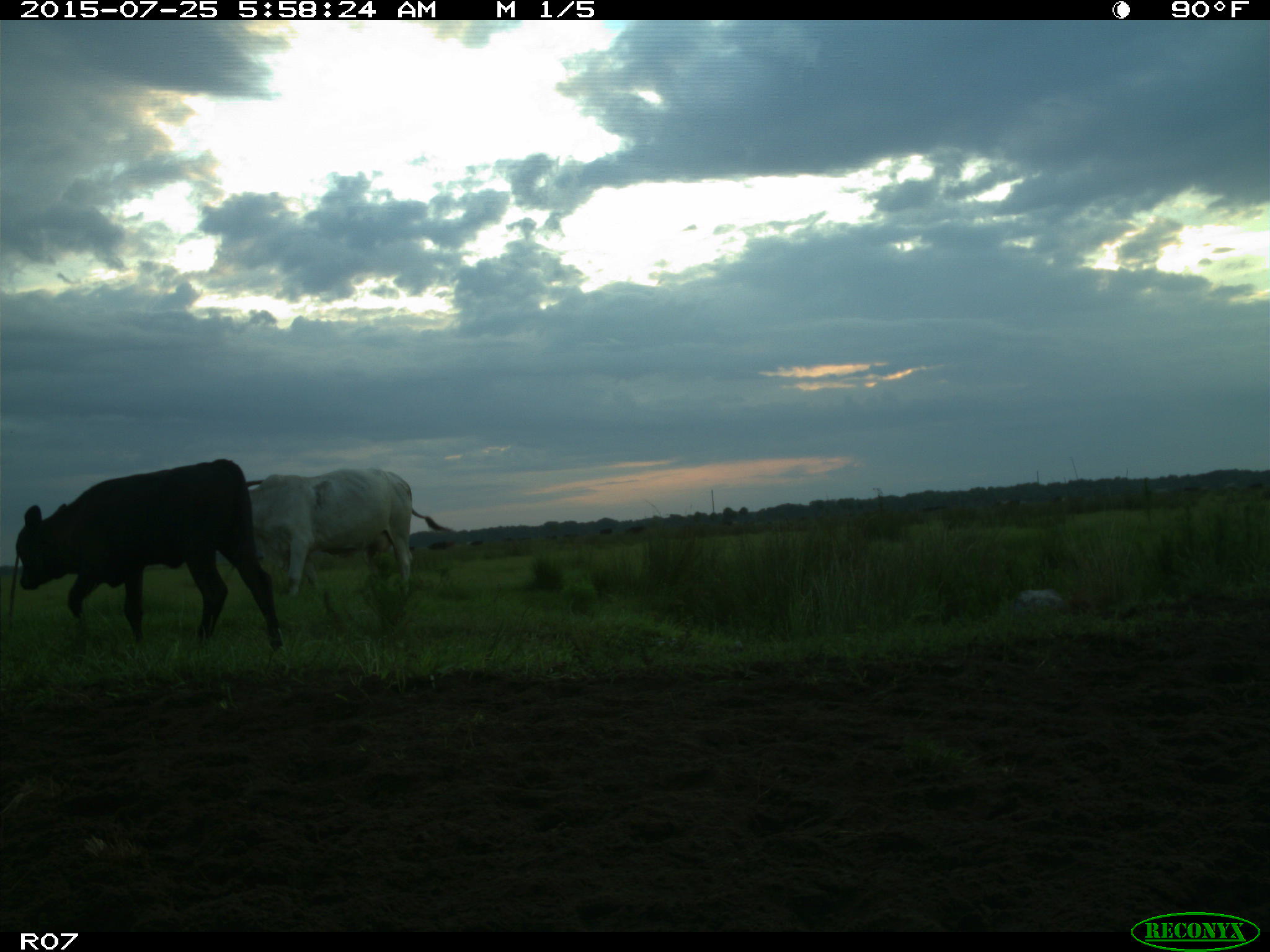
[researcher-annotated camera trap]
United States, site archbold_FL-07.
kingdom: Animalia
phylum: Chordata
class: Mammalia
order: Artiodactyla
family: Bovidae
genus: Bos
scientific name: Bos taurus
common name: domestic cow